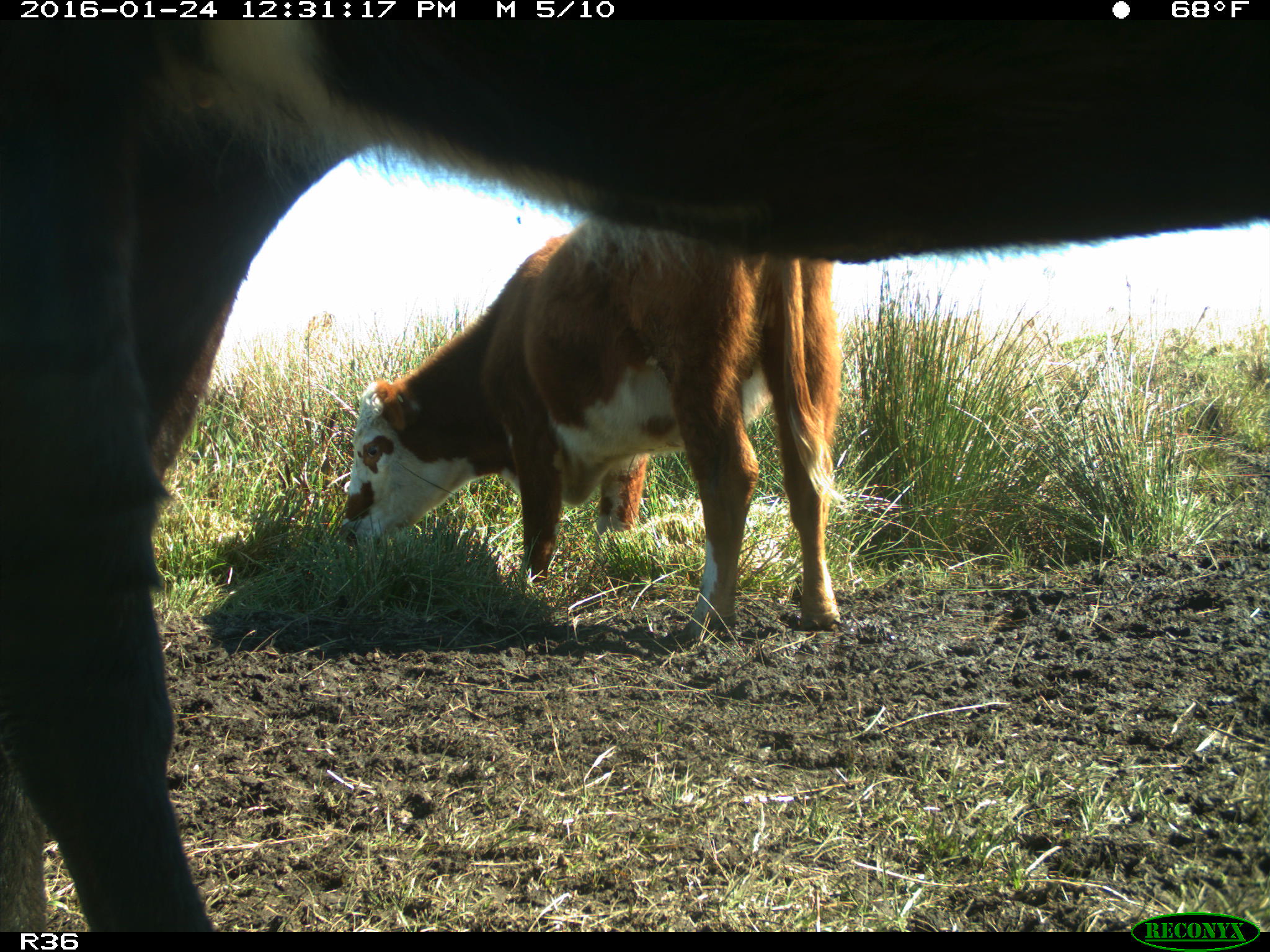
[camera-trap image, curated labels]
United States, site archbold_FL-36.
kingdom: Animalia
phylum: Chordata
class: Mammalia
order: Artiodactyla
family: Bovidae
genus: Bos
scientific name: Bos taurus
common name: domestic cow